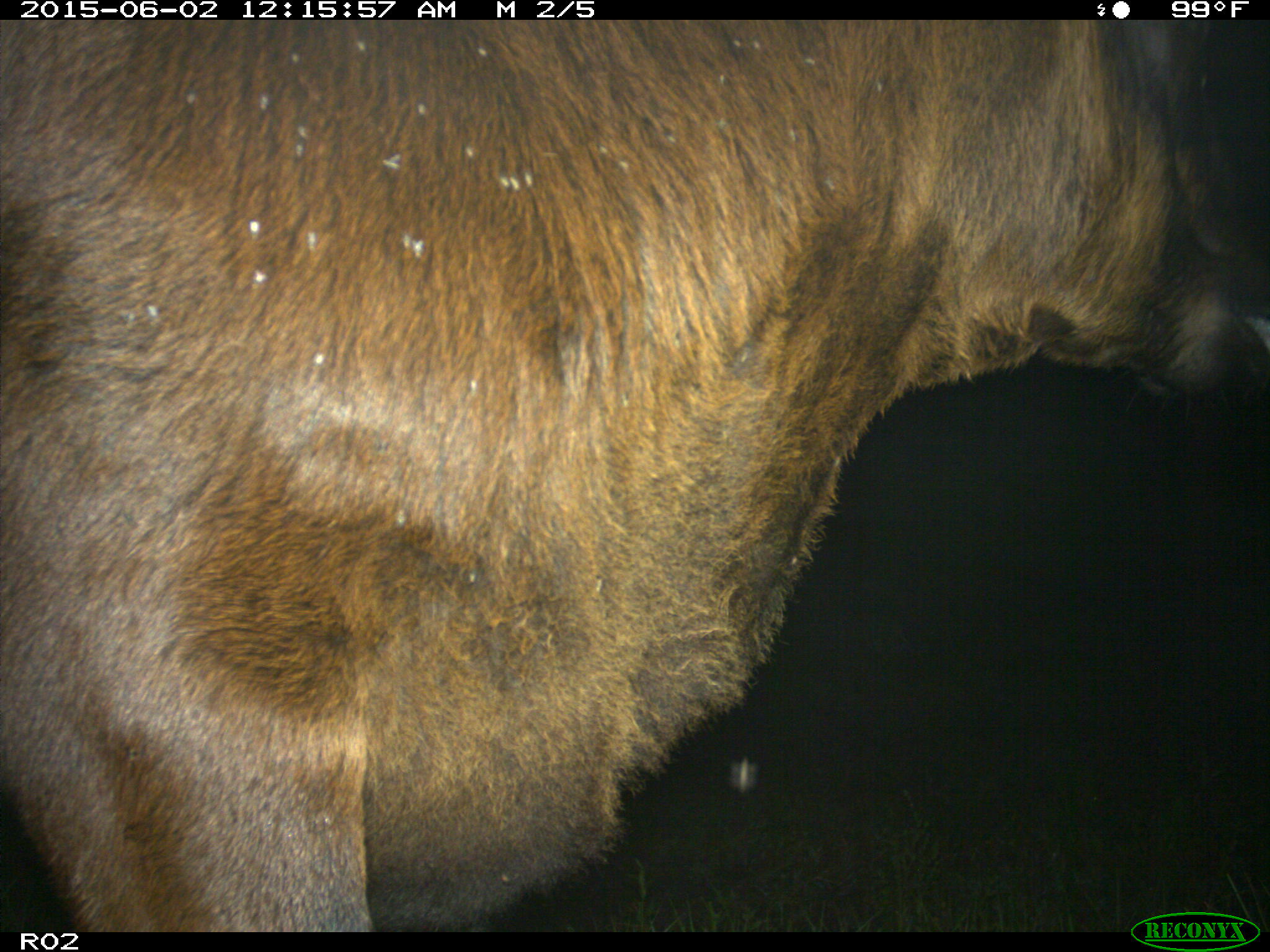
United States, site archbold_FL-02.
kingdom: Animalia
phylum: Chordata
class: Mammalia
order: Artiodactyla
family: Bovidae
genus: Bos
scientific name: Bos taurus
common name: domestic cow